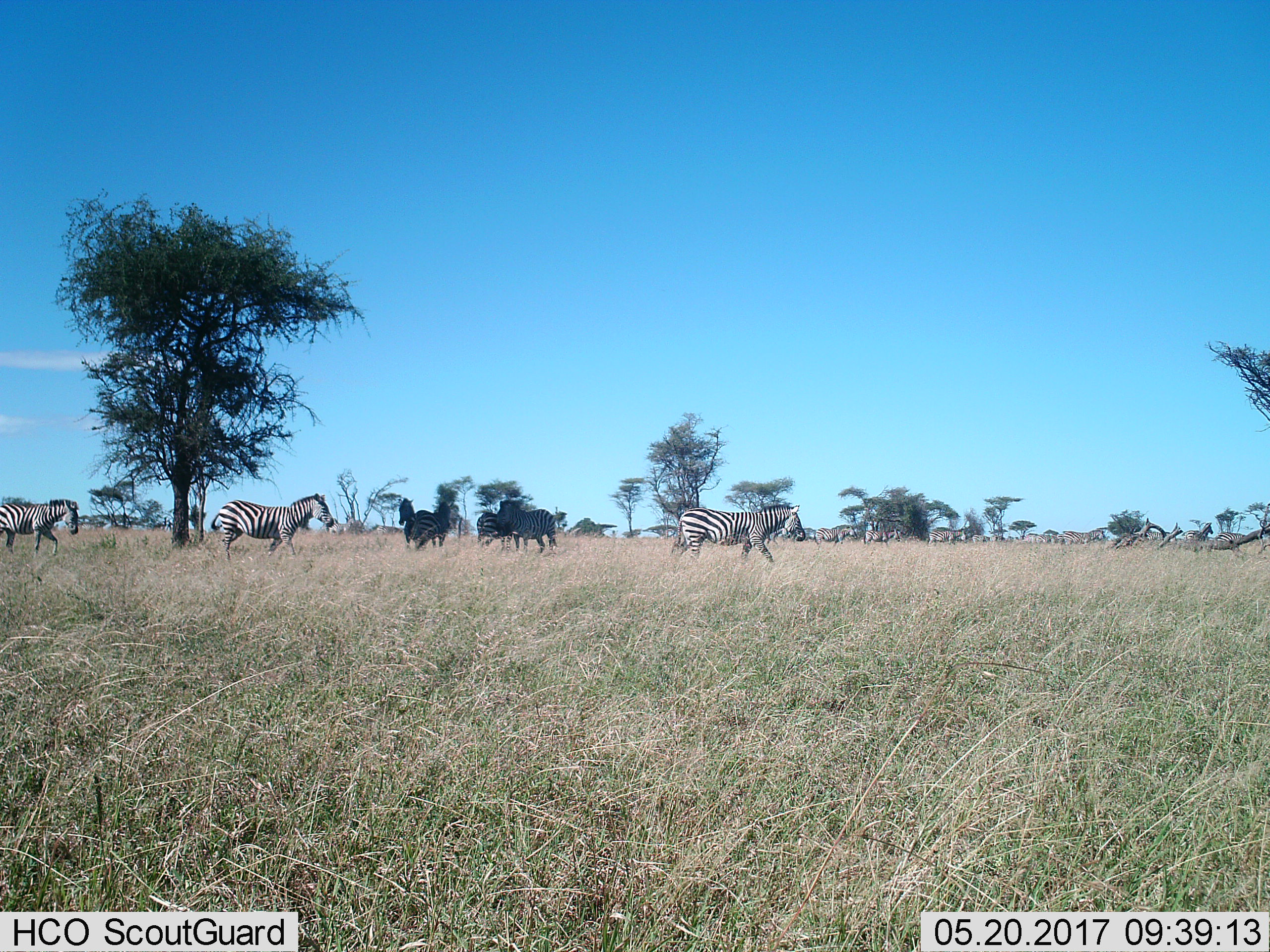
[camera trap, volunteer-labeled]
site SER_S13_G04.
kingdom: Animalia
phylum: Chordata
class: Mammalia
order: Perissodactyla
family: Equidae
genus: Equus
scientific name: Equus quagga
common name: plains zebra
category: zebraplains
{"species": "zebraplains (plains zebra) (Equus quagga)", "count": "11-50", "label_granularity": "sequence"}